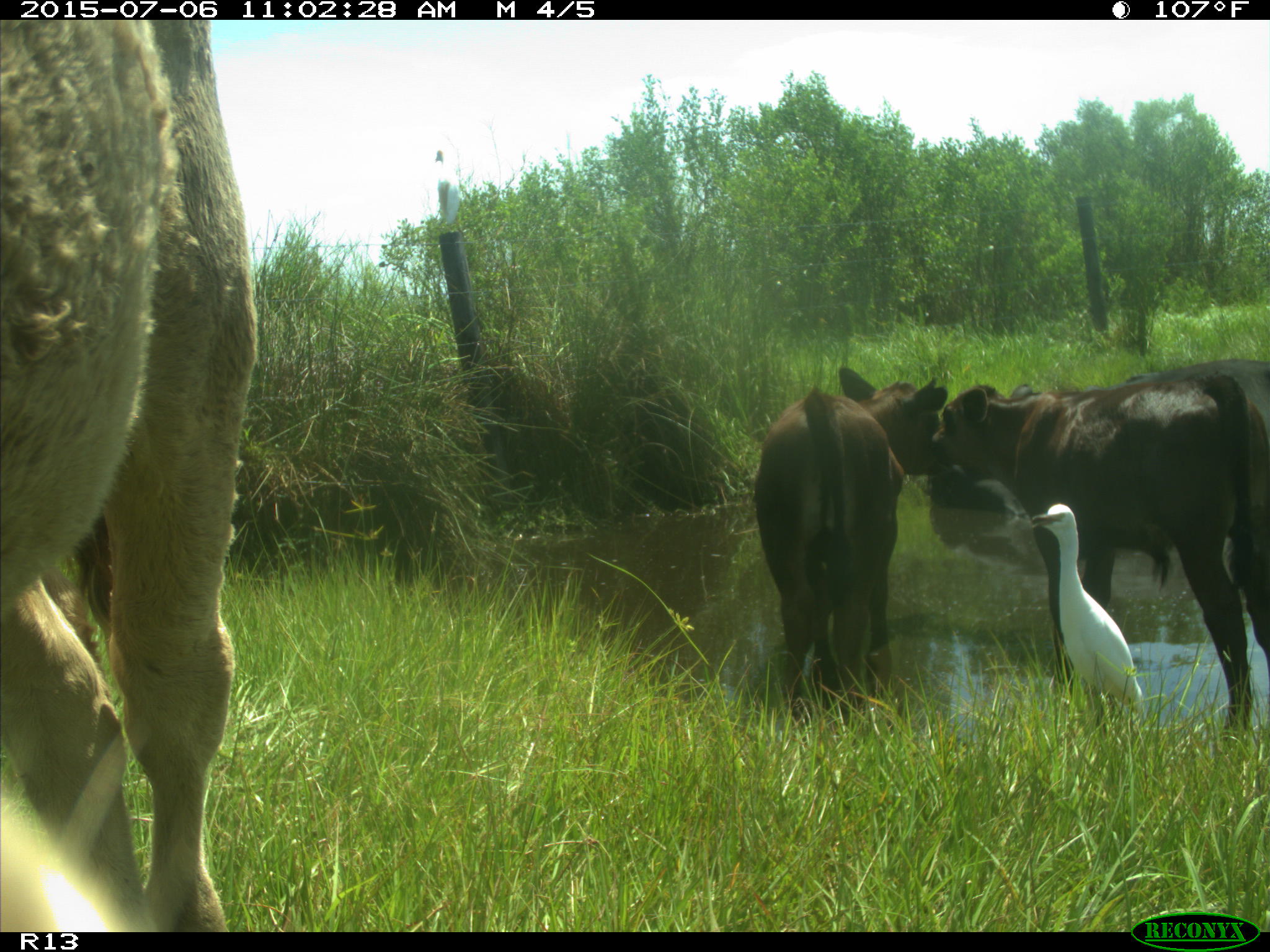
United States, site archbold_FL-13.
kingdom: Animalia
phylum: Chordata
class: Mammalia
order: Artiodactyla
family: Bovidae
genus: Bos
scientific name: Bos taurus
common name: domestic cow